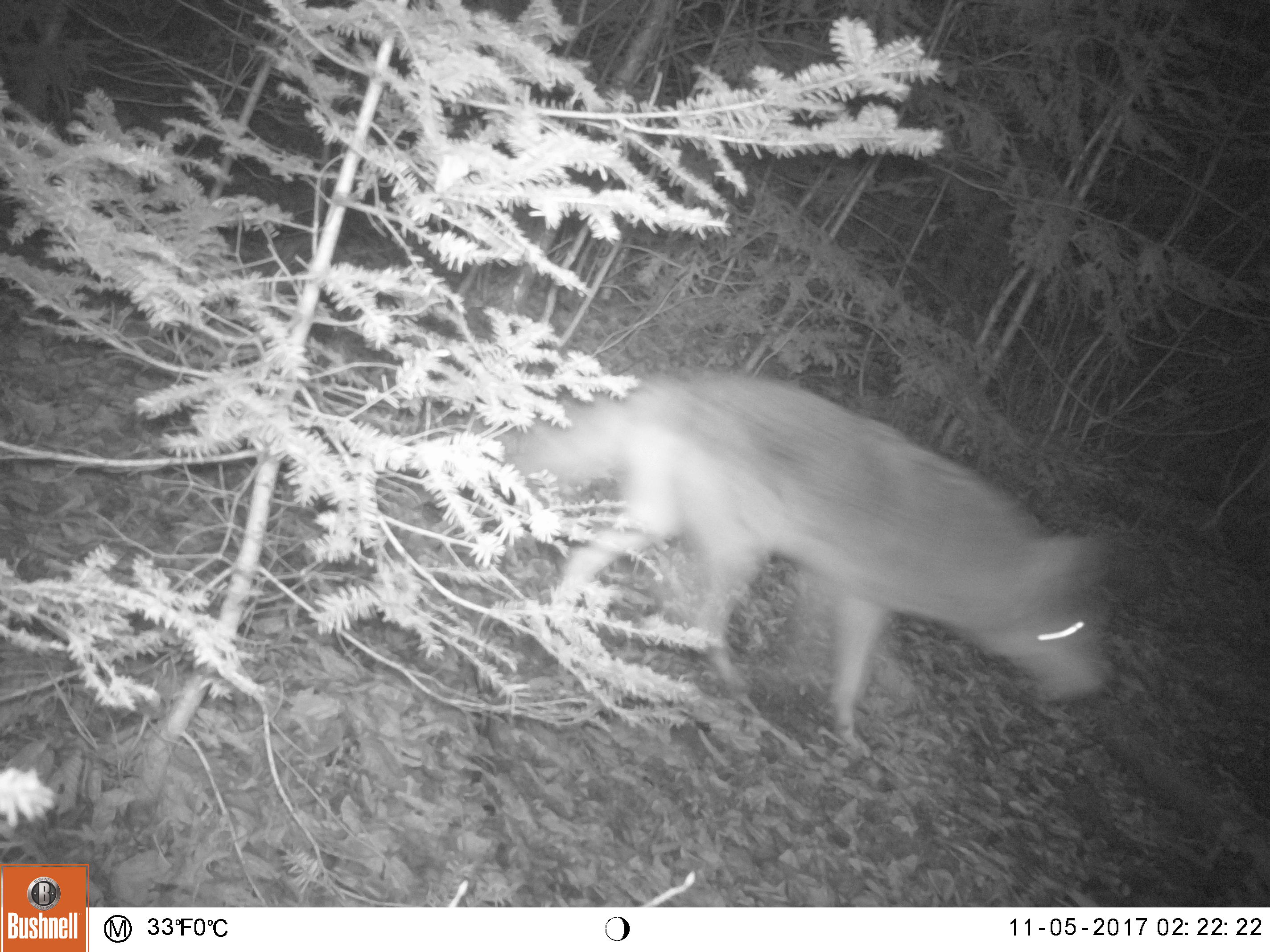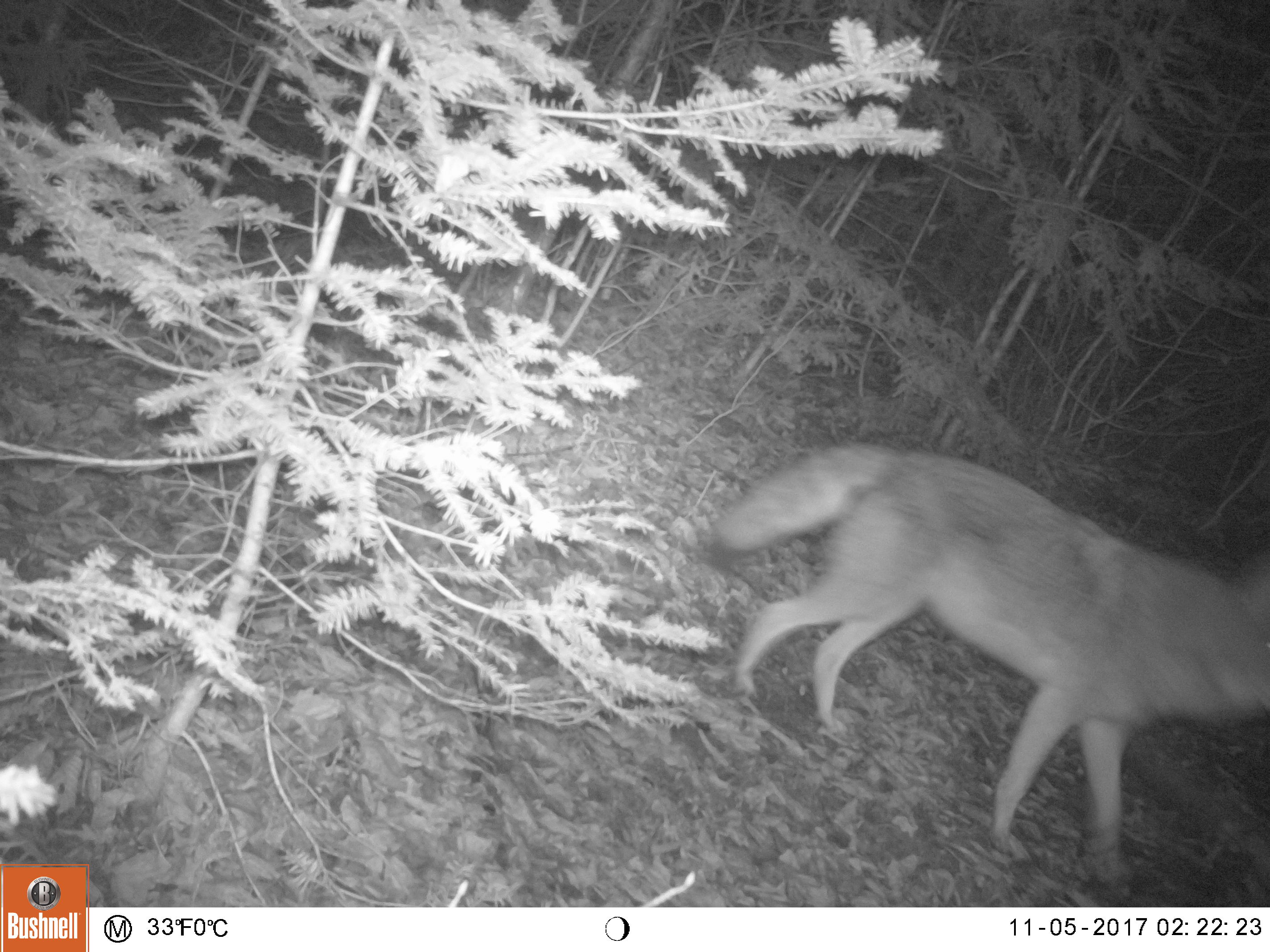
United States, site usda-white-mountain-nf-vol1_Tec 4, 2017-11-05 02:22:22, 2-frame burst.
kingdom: Animalia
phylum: Chordata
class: Mammalia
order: Carnivora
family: Canidae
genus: Canis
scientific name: Canis latrans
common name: coyote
Coyote (Canis latrans).